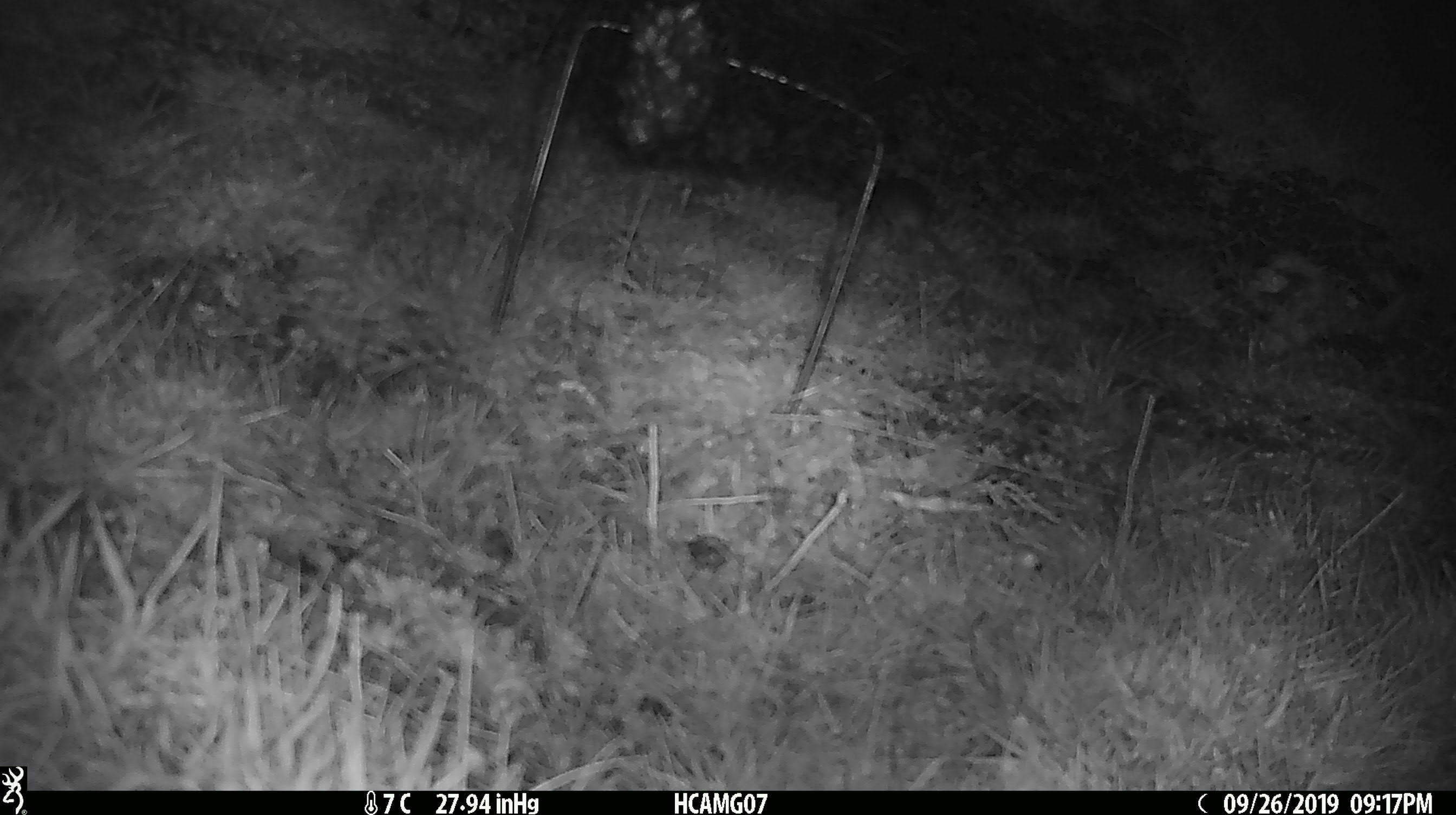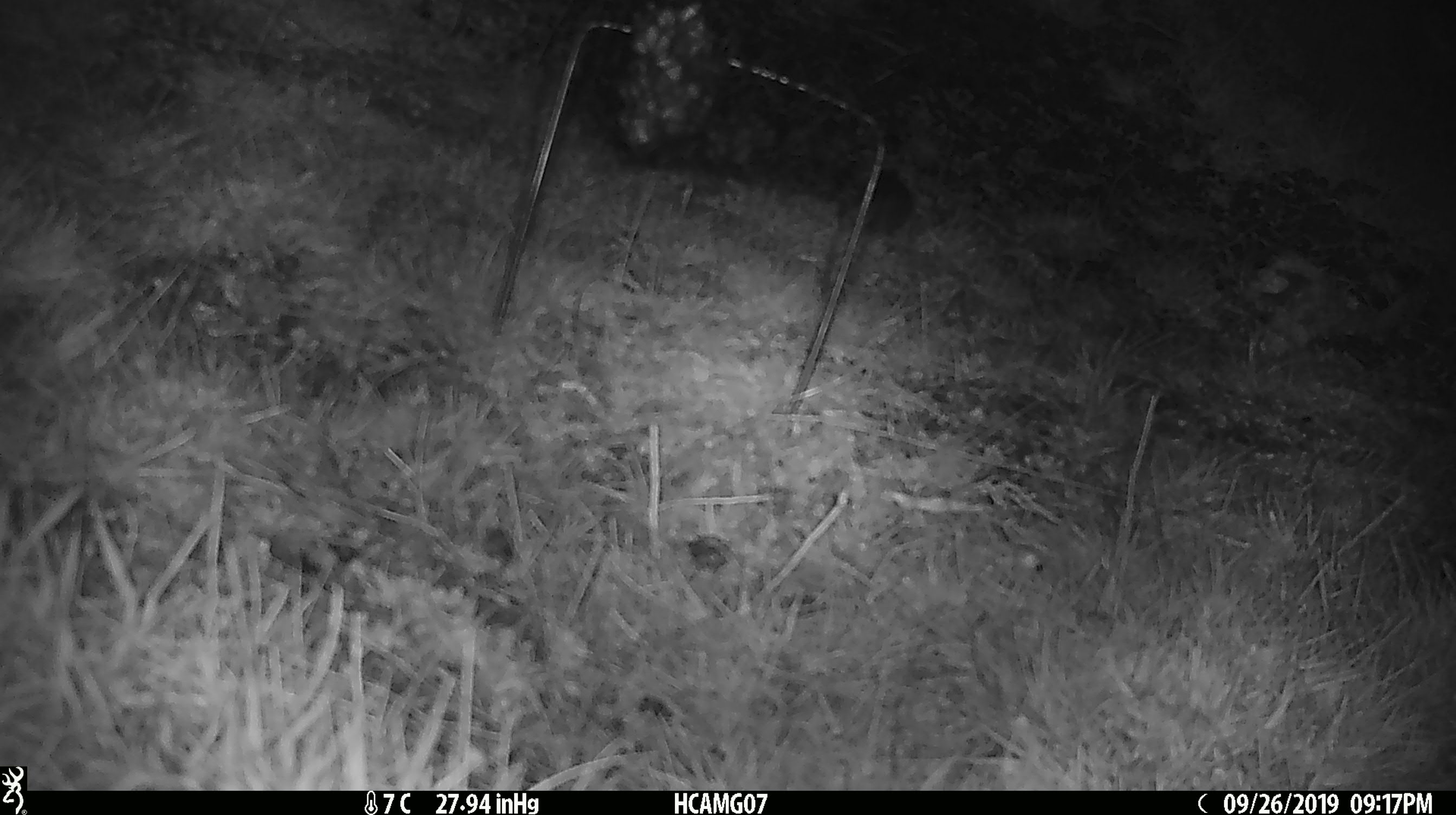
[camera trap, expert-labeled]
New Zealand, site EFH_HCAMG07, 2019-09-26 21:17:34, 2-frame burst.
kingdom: Animalia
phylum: Chordata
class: Mammalia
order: Rodentia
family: Muridae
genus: Mus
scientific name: Mus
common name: mouse